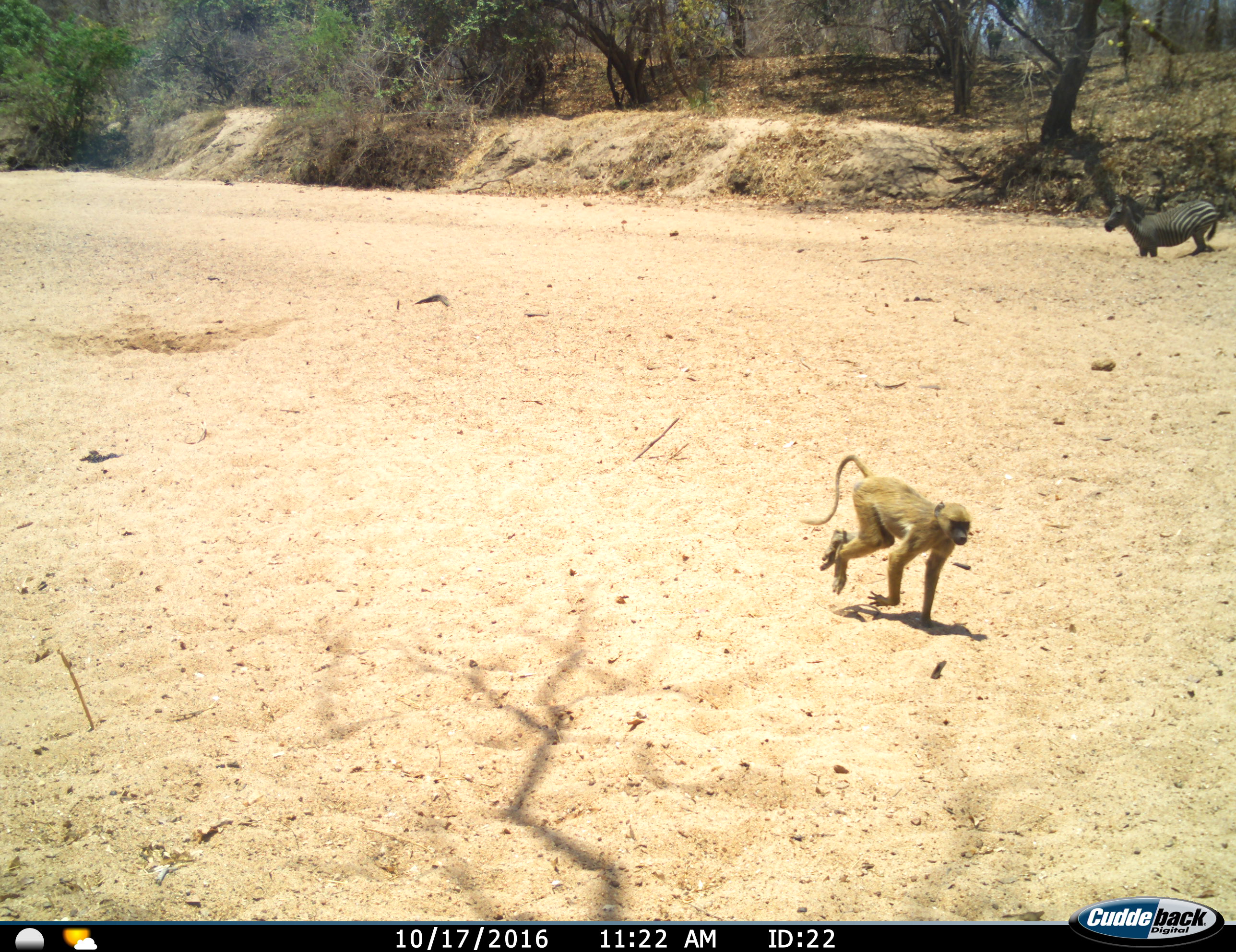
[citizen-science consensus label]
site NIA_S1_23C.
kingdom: Animalia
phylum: Chordata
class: Mammalia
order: Primates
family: Cercopithecidae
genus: Papio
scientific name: Papio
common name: baboon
Baboon (Papio), count 1. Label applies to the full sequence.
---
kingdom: Animalia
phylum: Chordata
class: Mammalia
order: Perissodactyla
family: Equidae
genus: Equus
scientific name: Equus quagga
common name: plains zebra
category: zebraplains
Zebraplains (plains zebra) (Equus quagga), count 1. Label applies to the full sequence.